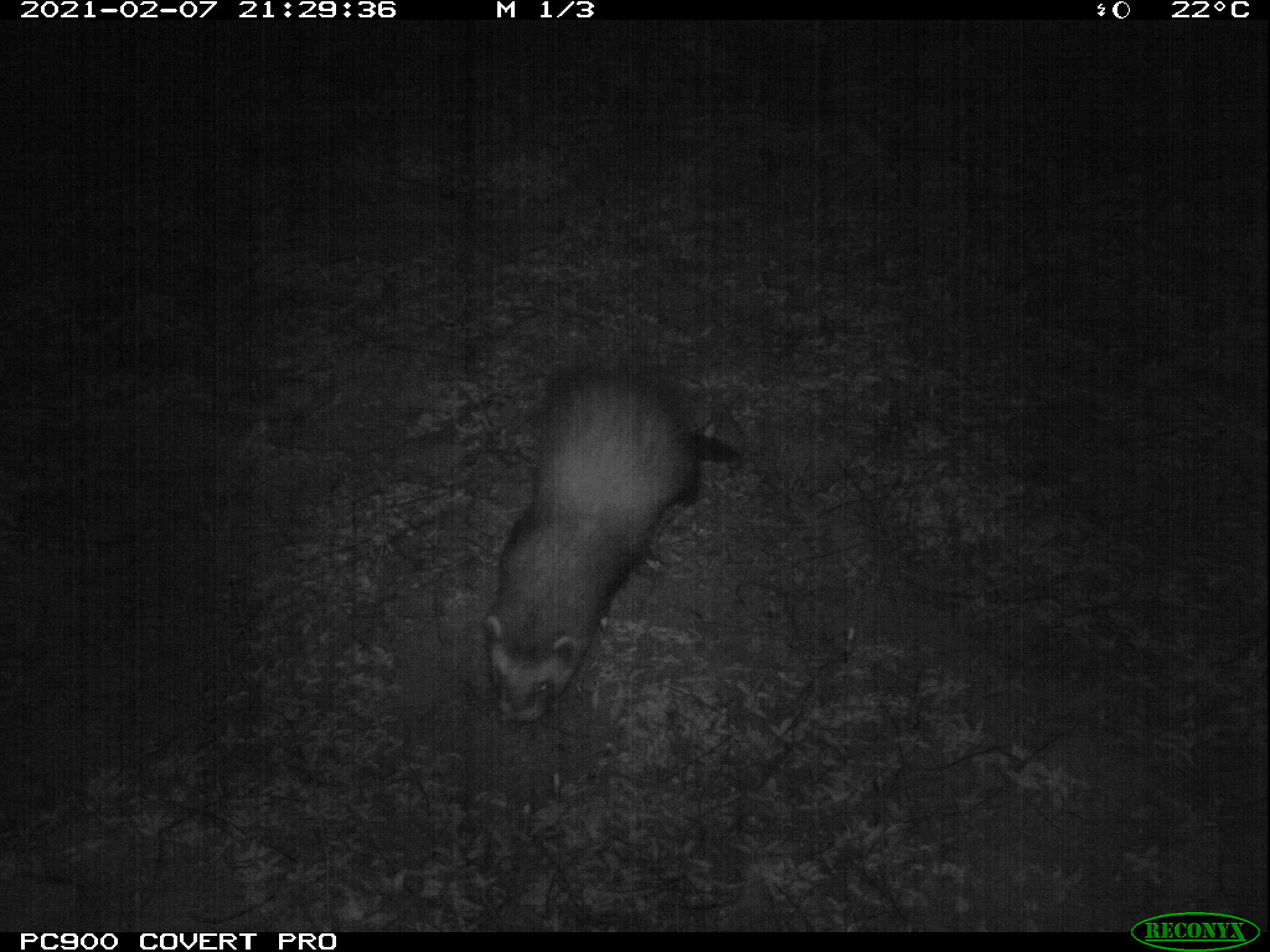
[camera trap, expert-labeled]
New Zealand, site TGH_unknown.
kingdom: Animalia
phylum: Chordata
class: Mammalia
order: Carnivora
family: Mustelidae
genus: Mustela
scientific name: Mustela furo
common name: ferret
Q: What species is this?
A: Ferret (Mustela furo).